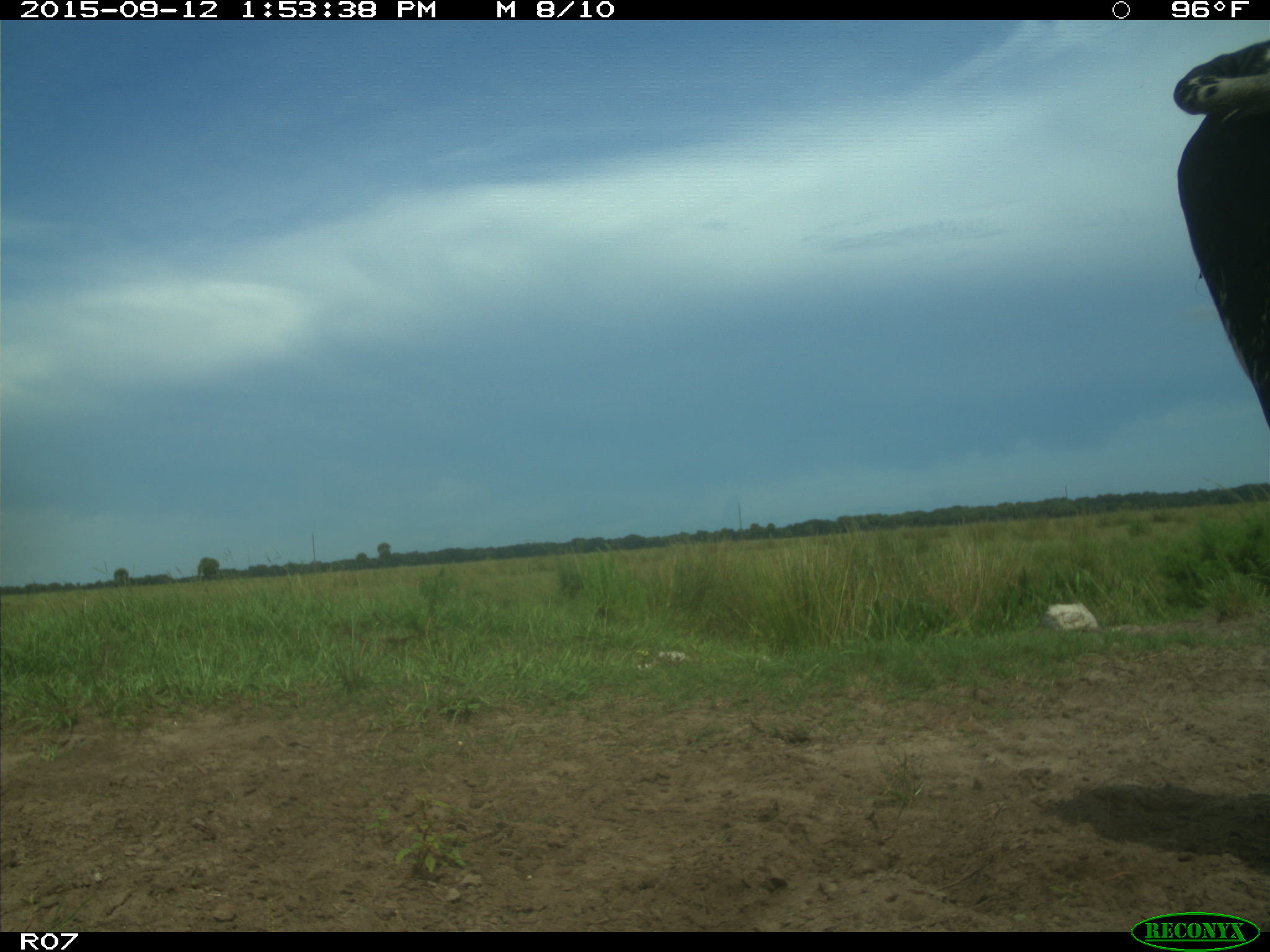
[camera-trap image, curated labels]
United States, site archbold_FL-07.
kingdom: Animalia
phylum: Chordata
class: Mammalia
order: Artiodactyla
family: Bovidae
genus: Bos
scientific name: Bos taurus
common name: domestic cow